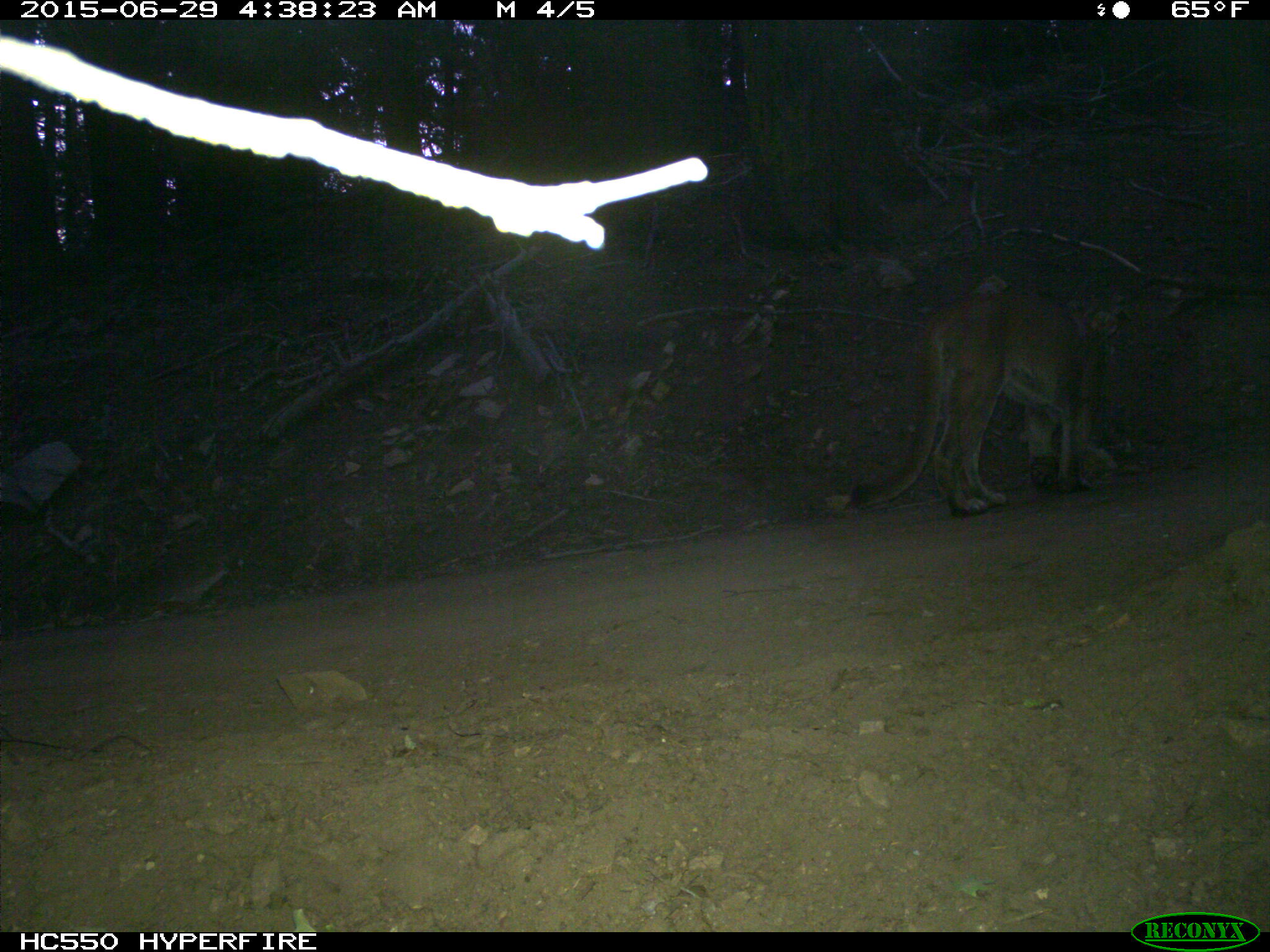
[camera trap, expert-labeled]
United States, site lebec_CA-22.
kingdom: Animalia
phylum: Chordata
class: Mammalia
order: Carnivora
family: Felidae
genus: Puma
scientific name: Puma concolor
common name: mountain lion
Puma concolor (mountain lion).